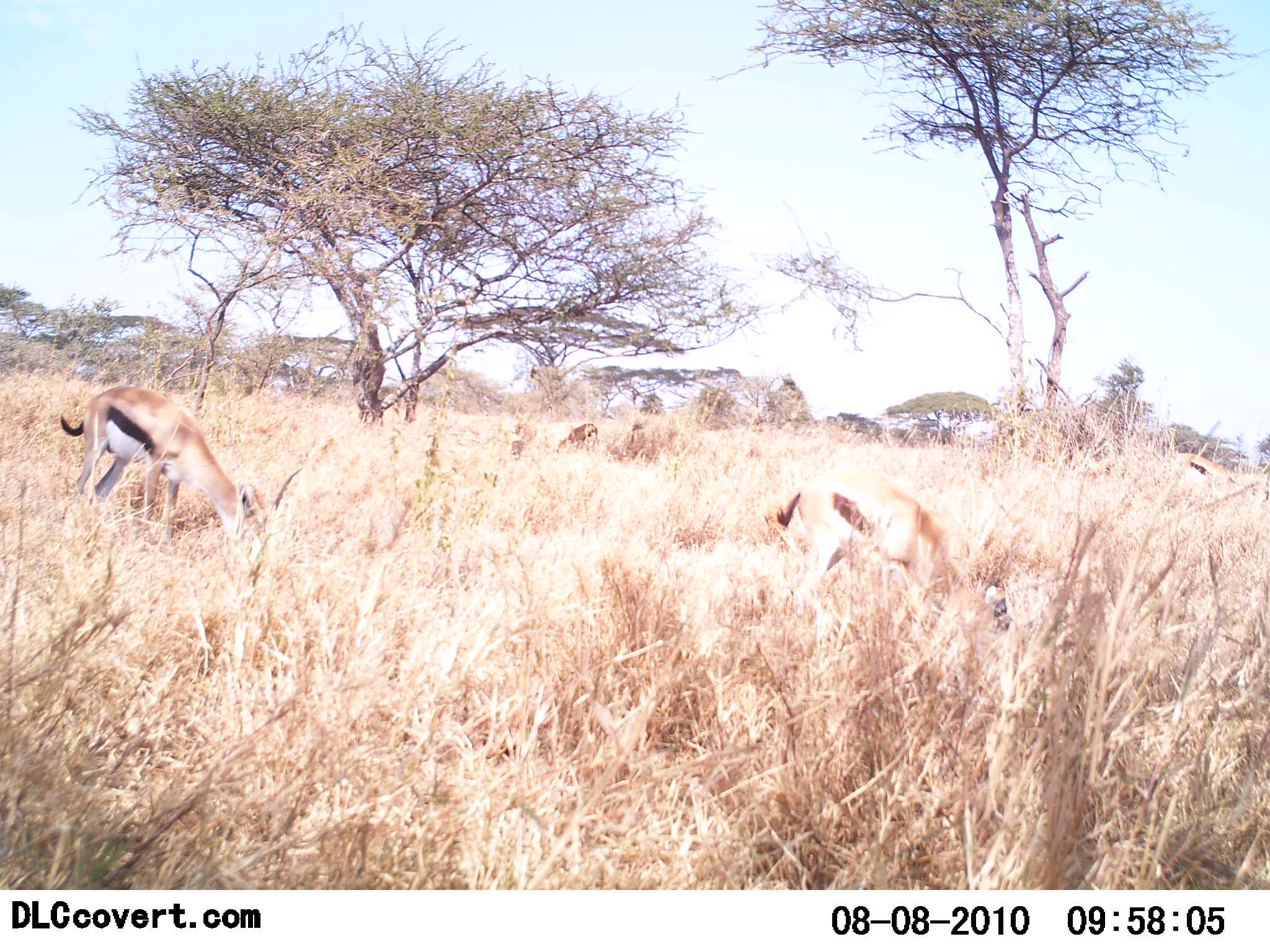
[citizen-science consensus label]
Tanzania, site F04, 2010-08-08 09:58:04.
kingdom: Animalia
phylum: Chordata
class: Mammalia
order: Artiodactyla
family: Bovidae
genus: Eudorcas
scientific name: Eudorcas thomsonii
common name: thomson's gazelle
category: gazellethomsons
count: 2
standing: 17%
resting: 0%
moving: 6%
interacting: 0%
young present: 0%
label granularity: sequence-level